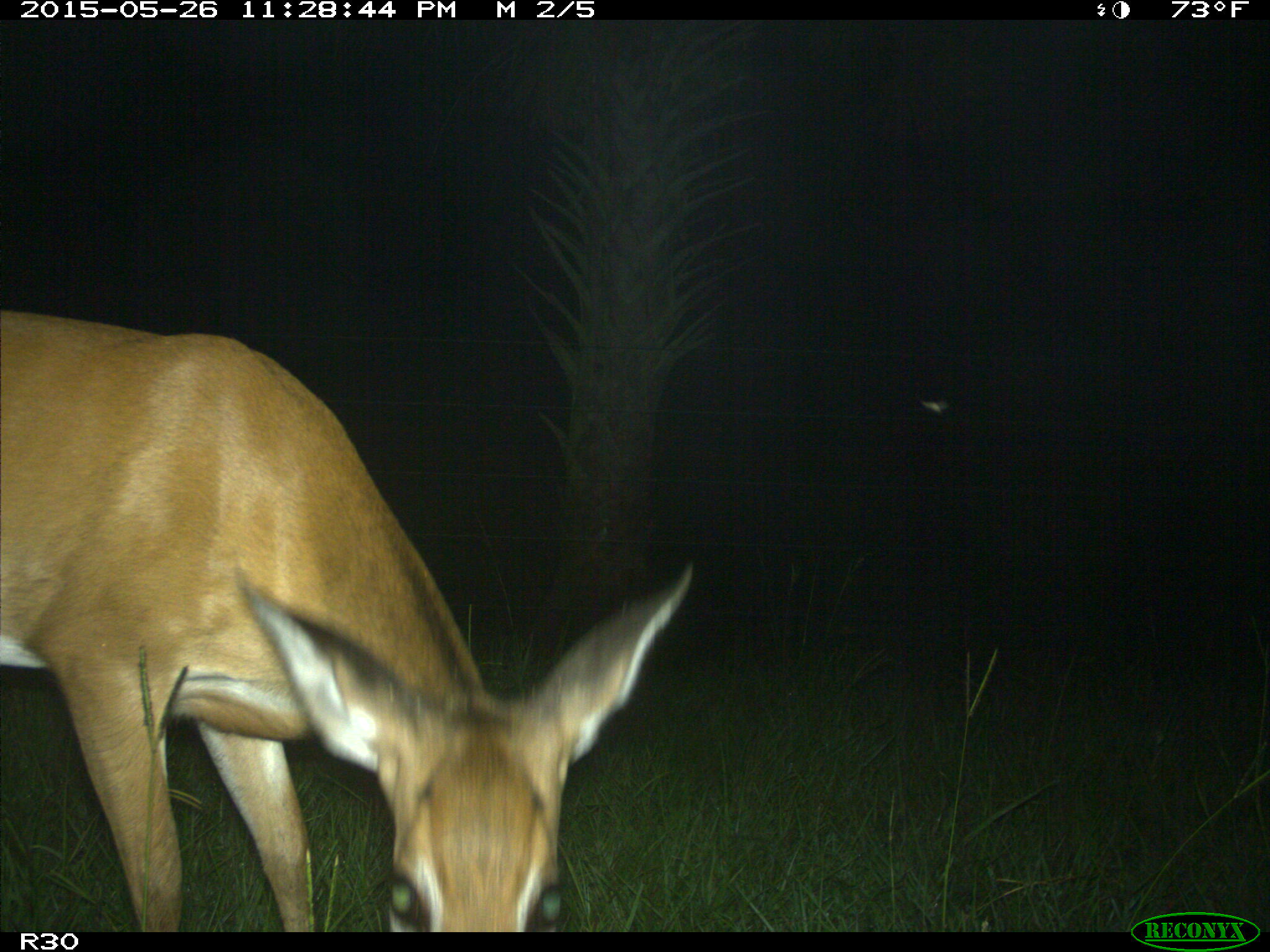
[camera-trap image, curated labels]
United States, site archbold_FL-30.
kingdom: Animalia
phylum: Chordata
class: Mammalia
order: Artiodactyla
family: Cervidae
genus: Odocoileus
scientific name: Odocoileus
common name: deer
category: unidentified deer